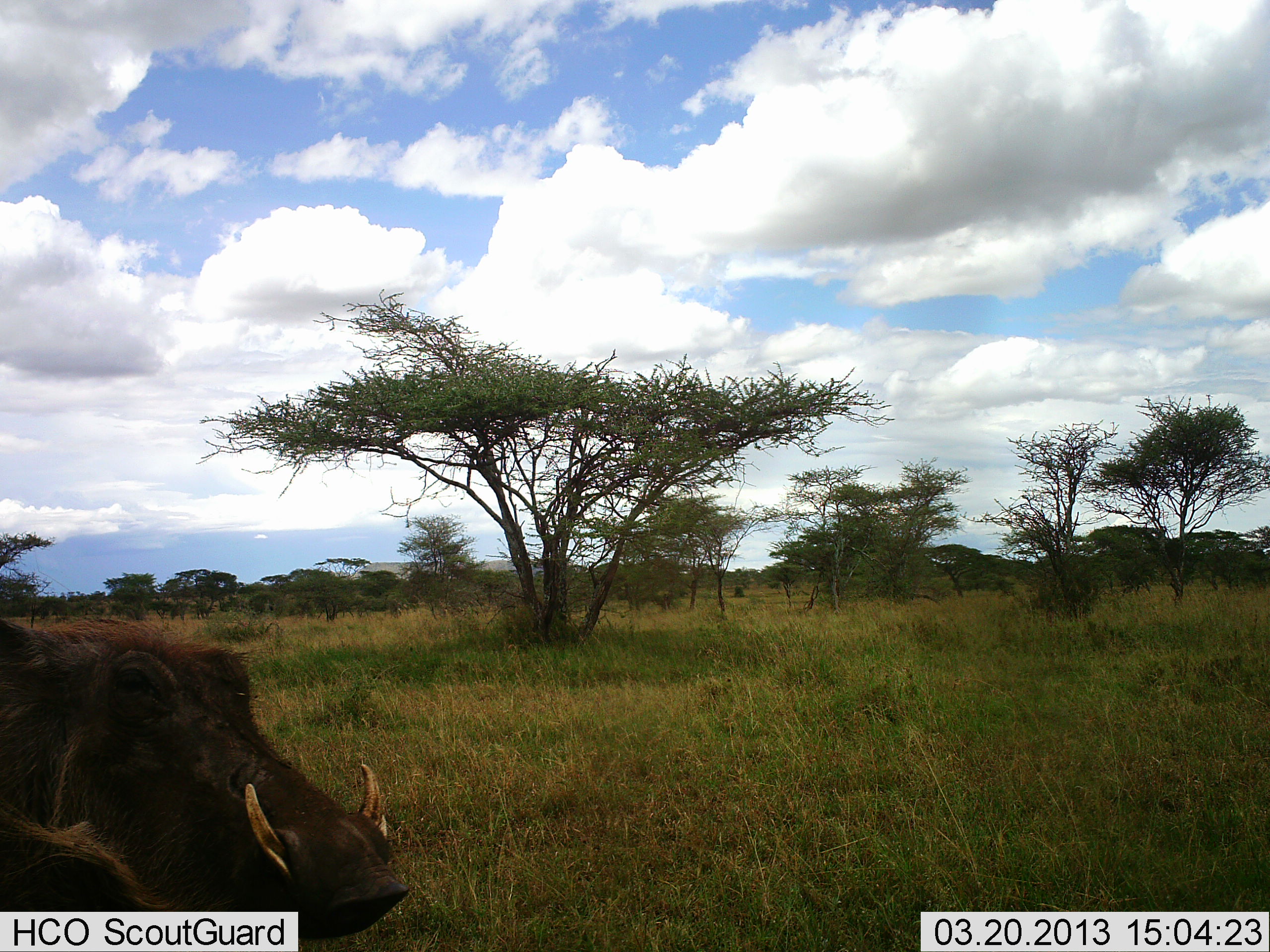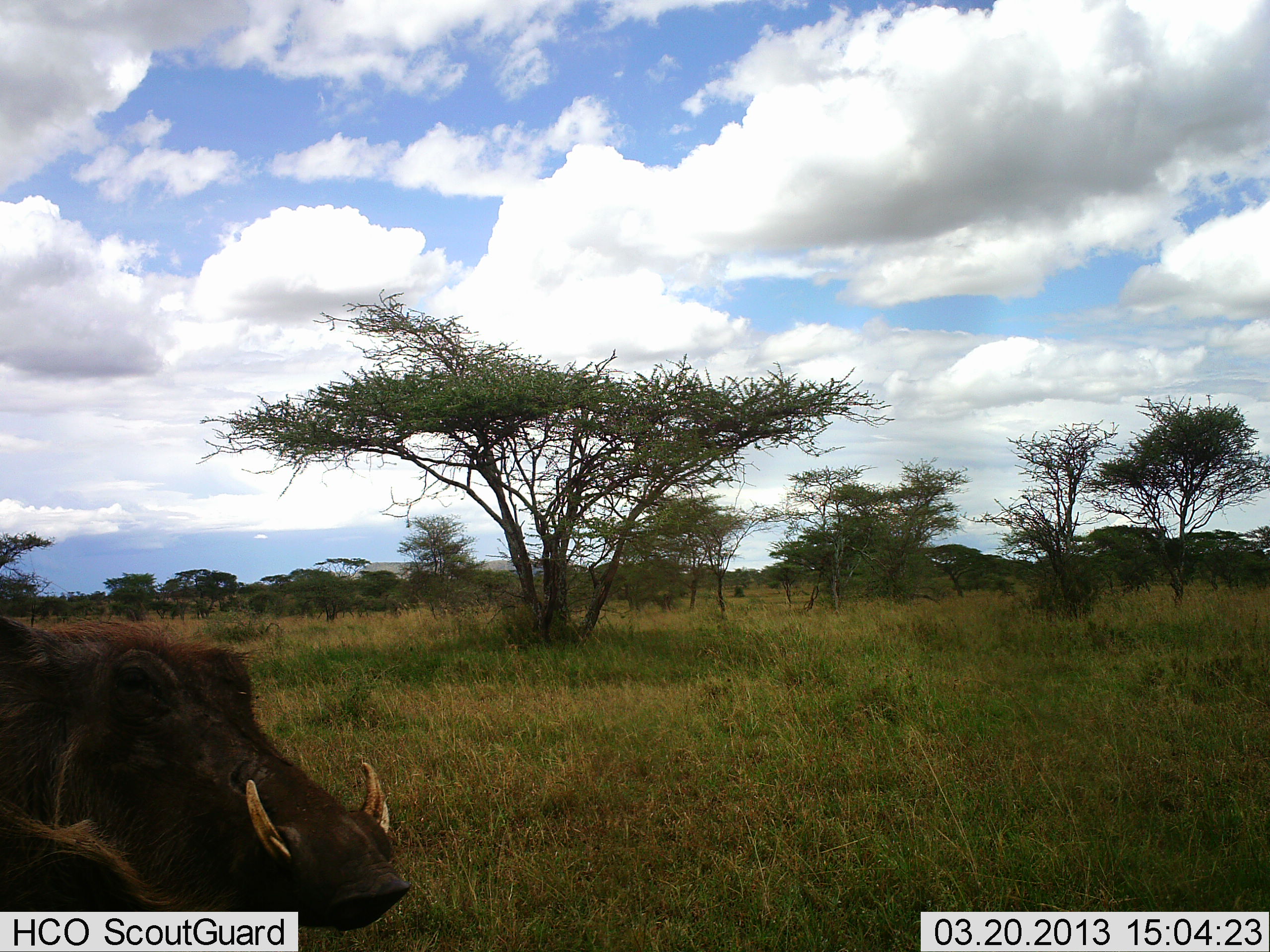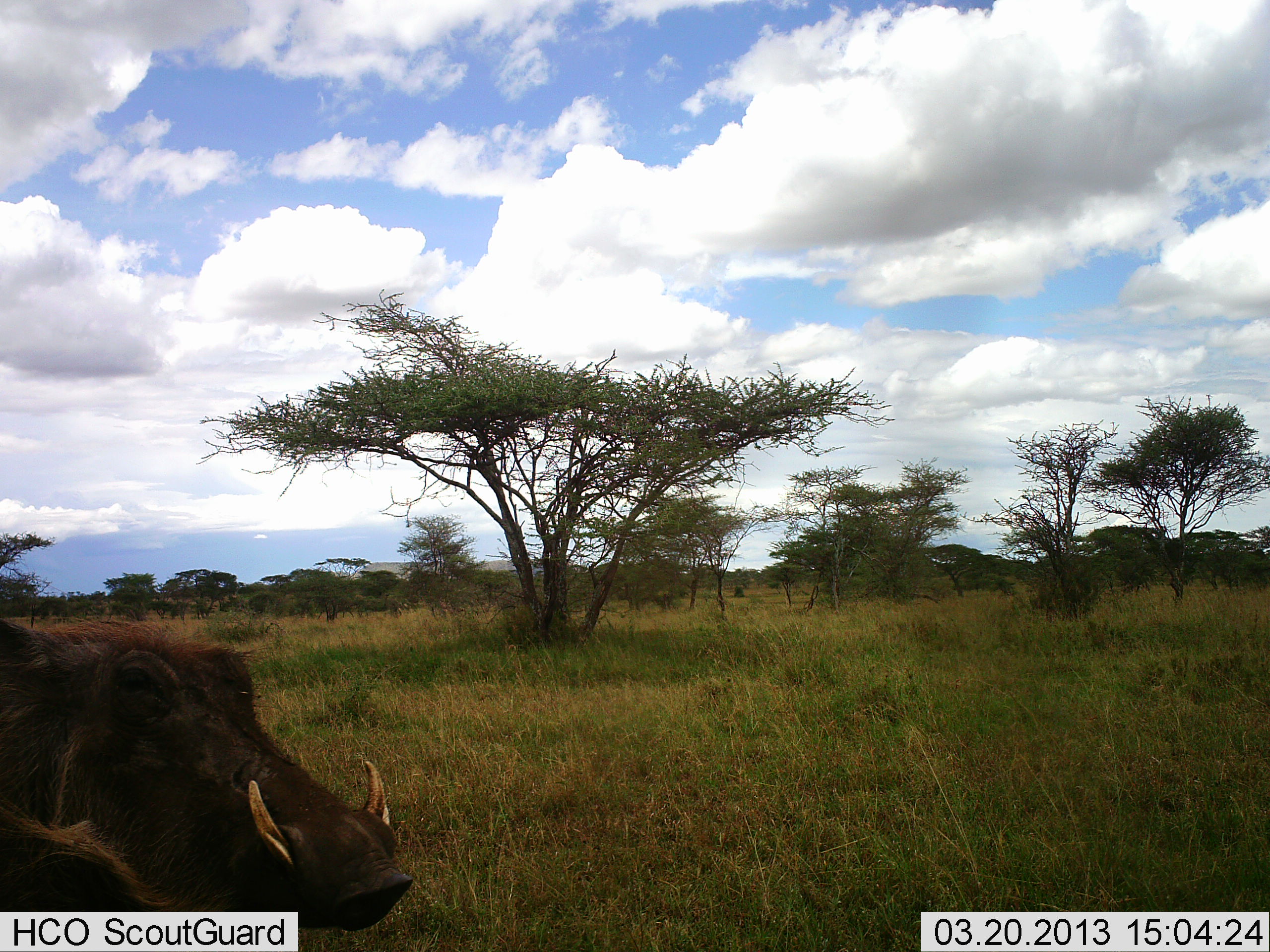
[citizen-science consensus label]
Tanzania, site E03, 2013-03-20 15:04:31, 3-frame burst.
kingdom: Animalia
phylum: Chordata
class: Mammalia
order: Artiodactyla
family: Suidae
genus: Phacochoerus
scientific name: Phacochoerus africanus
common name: warthog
Warthog (Phacochoerus africanus), count 1. Behavior (volunteer vote fractions): standing 65%, resting 15%, moving 0%, interacting 0%. Young present (vote fraction): 0%. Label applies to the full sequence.